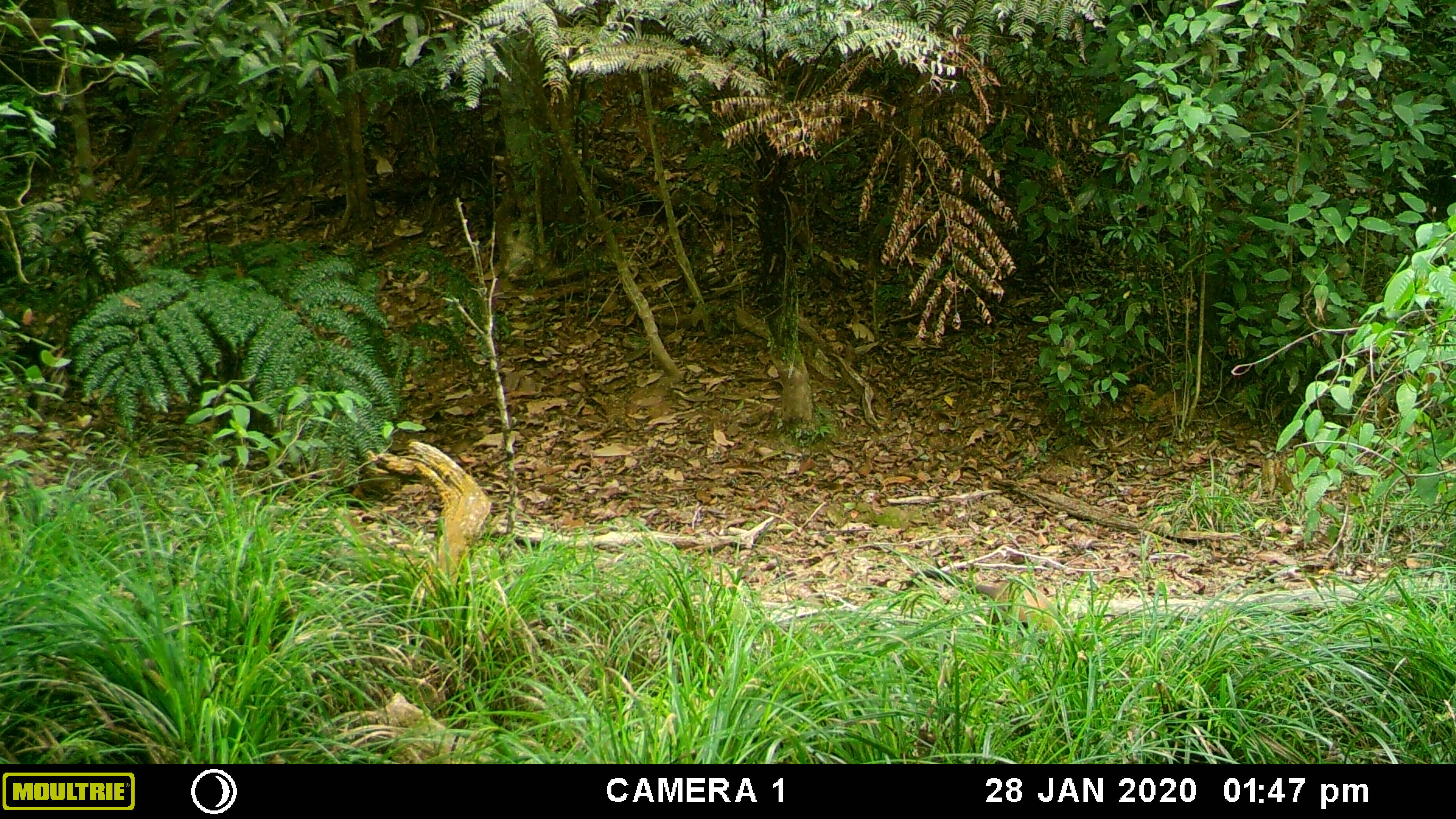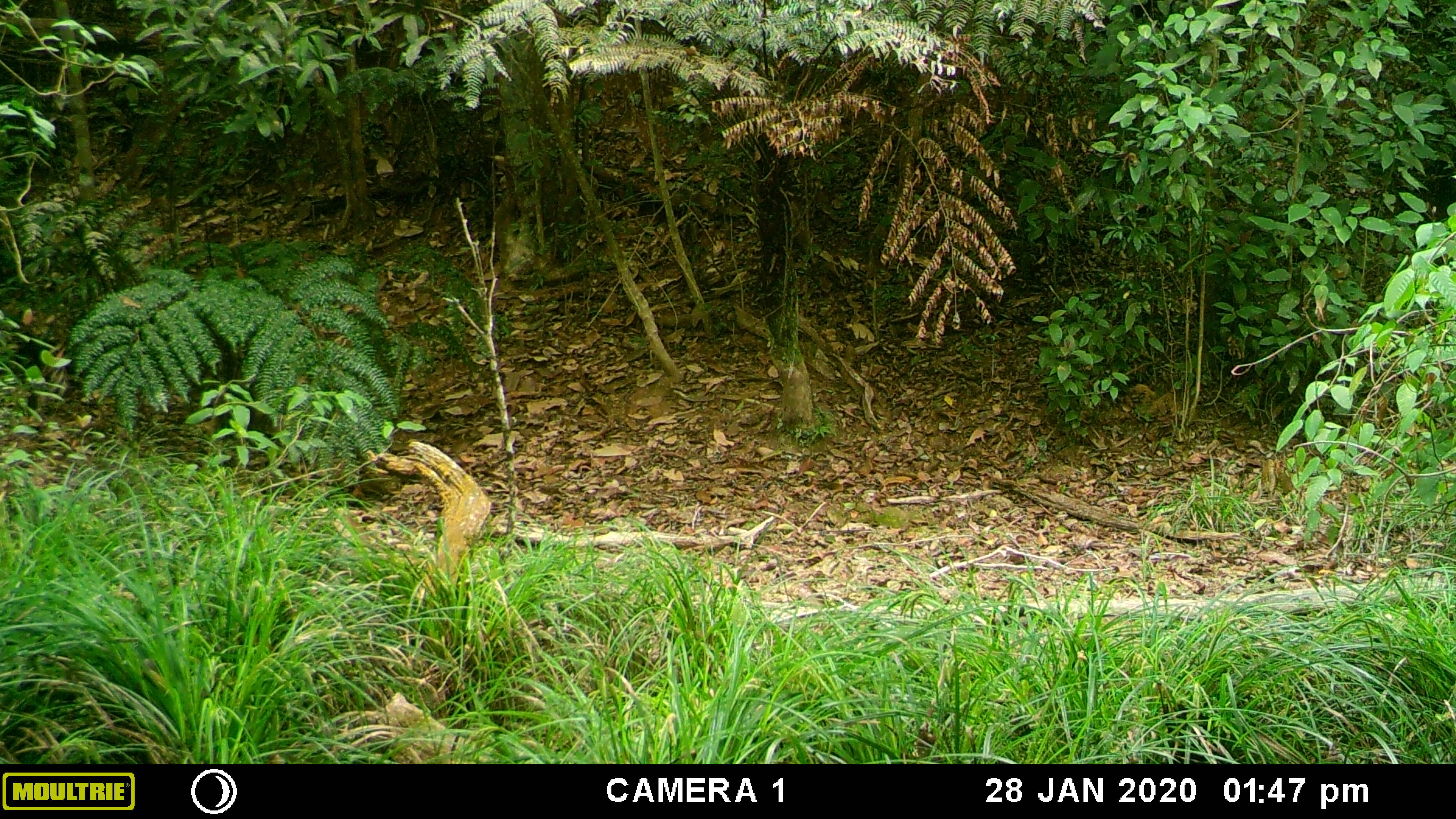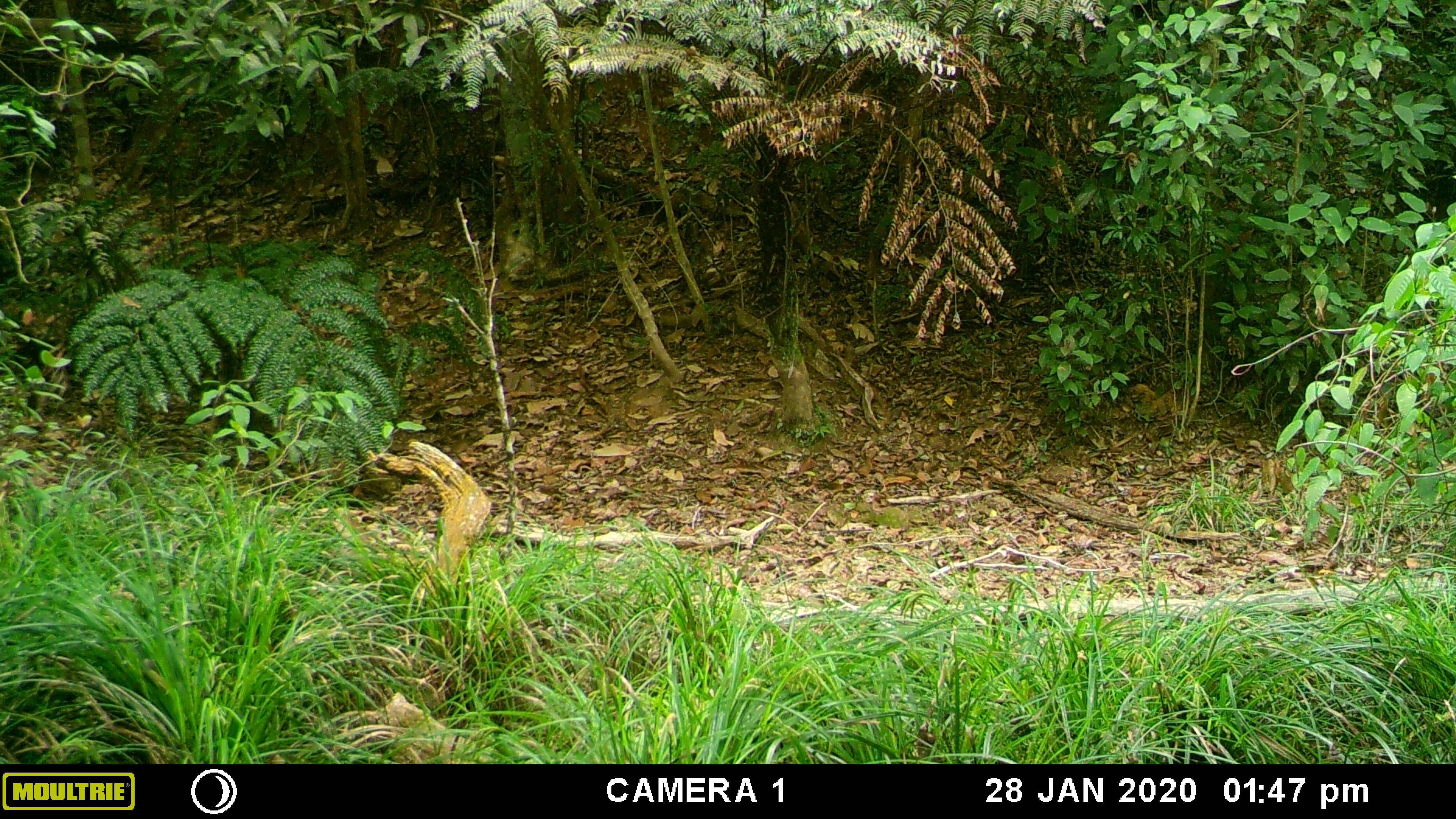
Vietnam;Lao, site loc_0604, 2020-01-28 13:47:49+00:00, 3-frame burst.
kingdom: Animalia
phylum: Chordata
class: Mammalia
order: Carnivora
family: Mustelidae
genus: Martes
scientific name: Martes flavigula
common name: yellow-throated marten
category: yellow throated marten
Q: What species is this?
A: Yellow throated marten (yellow-throated marten) (Martes flavigula).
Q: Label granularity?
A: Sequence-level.